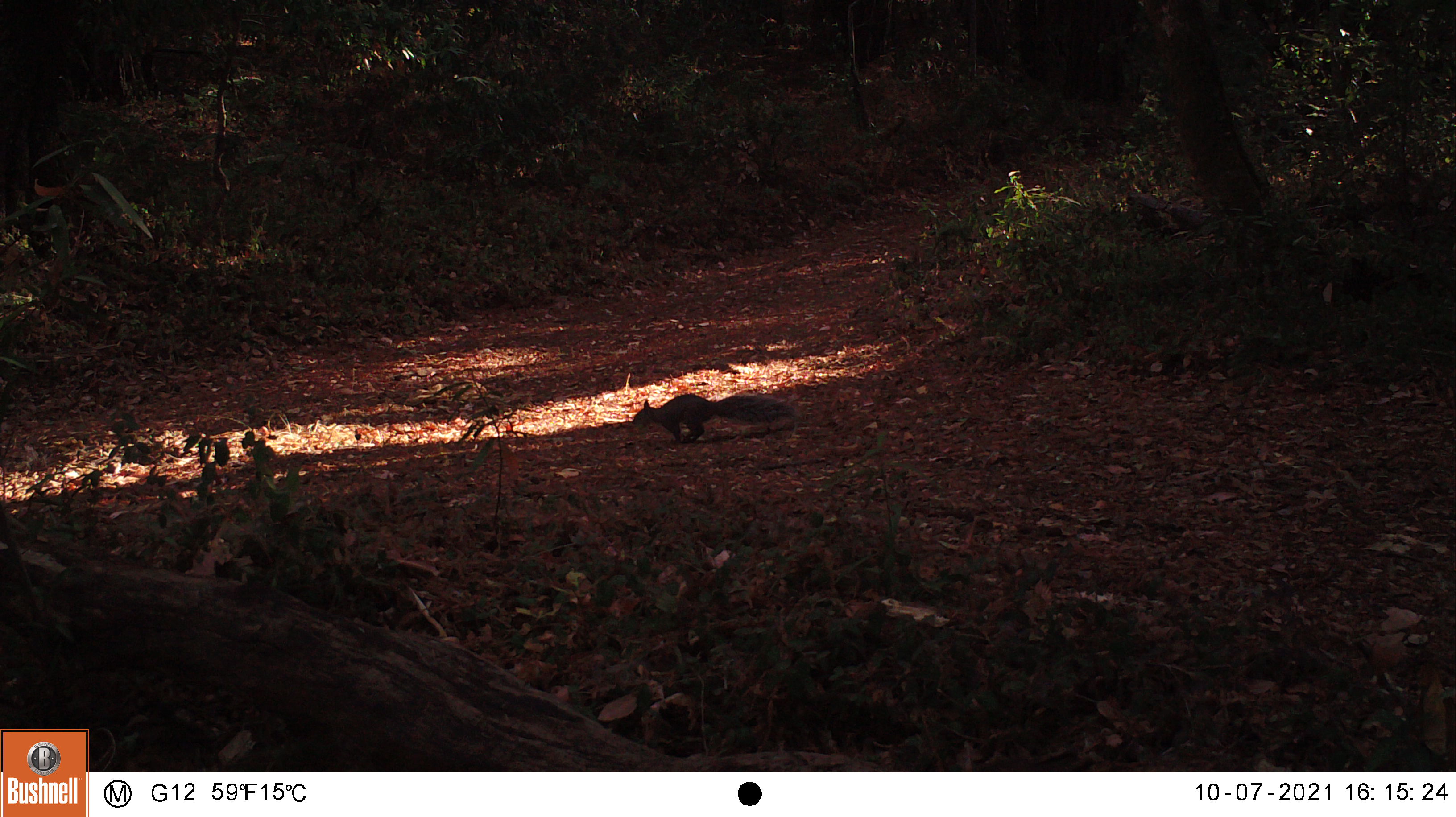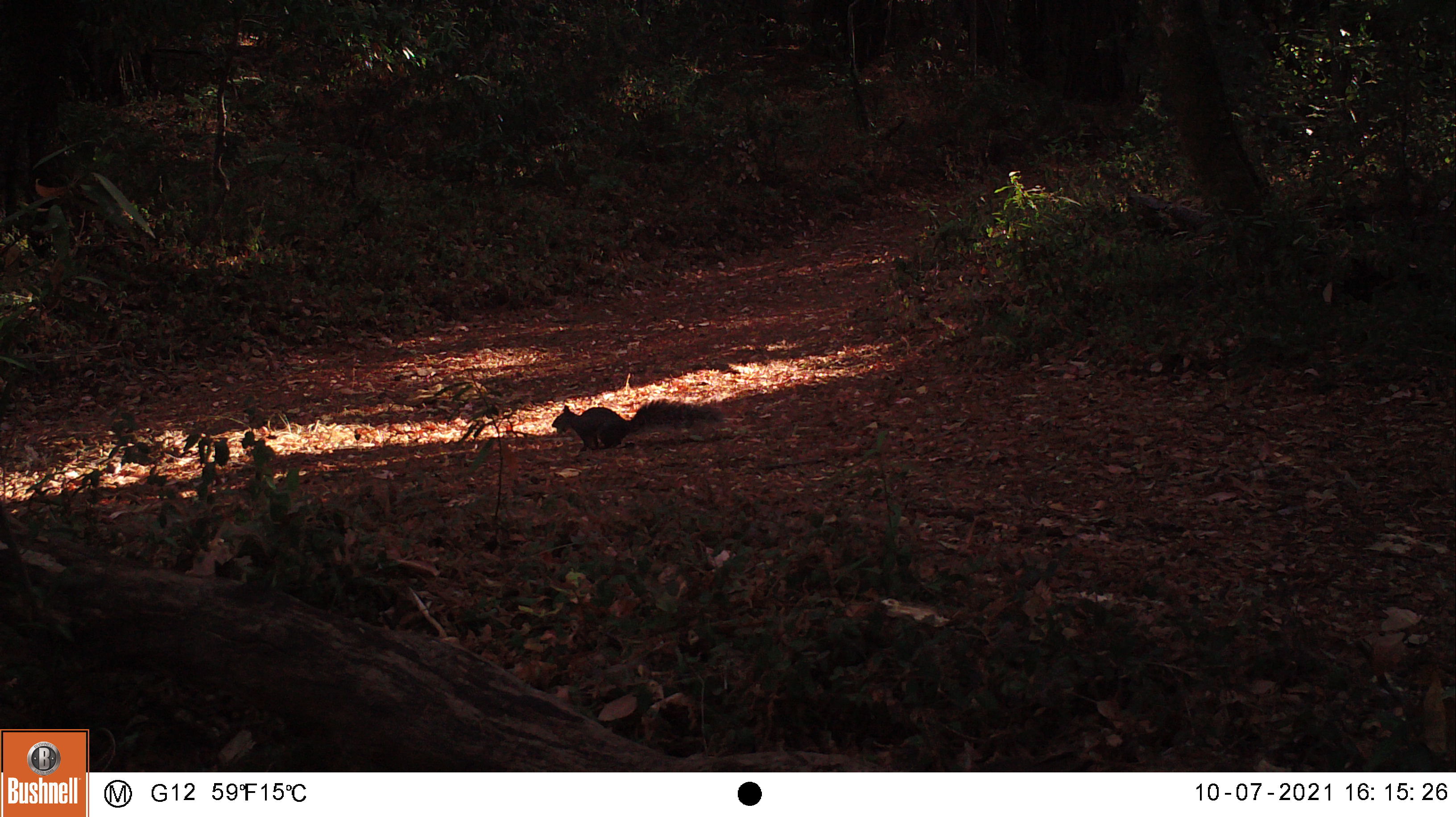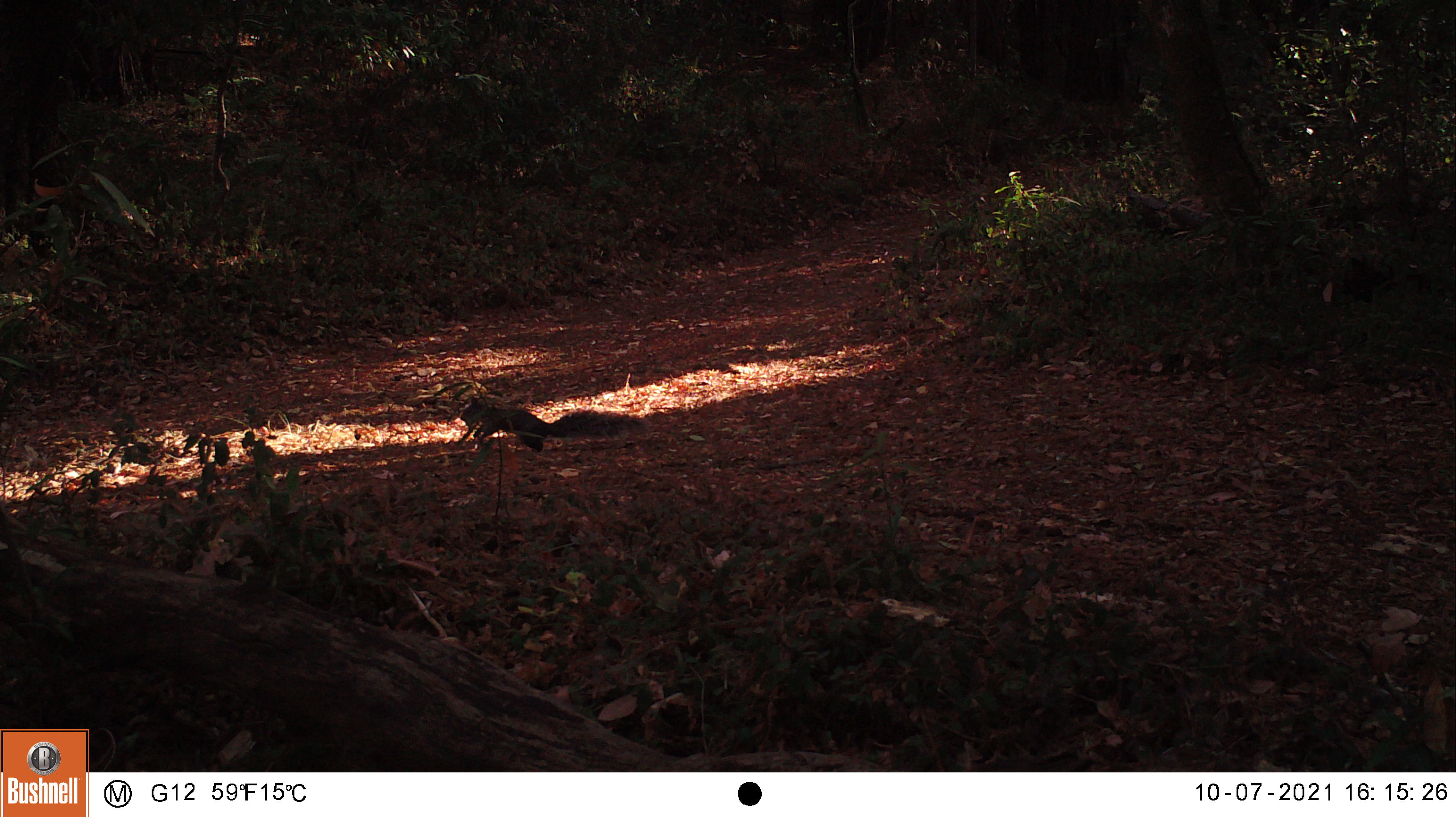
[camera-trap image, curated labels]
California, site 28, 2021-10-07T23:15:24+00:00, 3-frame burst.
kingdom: Animalia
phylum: Chordata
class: Mammalia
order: Rodentia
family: Sciuridae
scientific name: Sciuridae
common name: squirrel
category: unknown squirrel